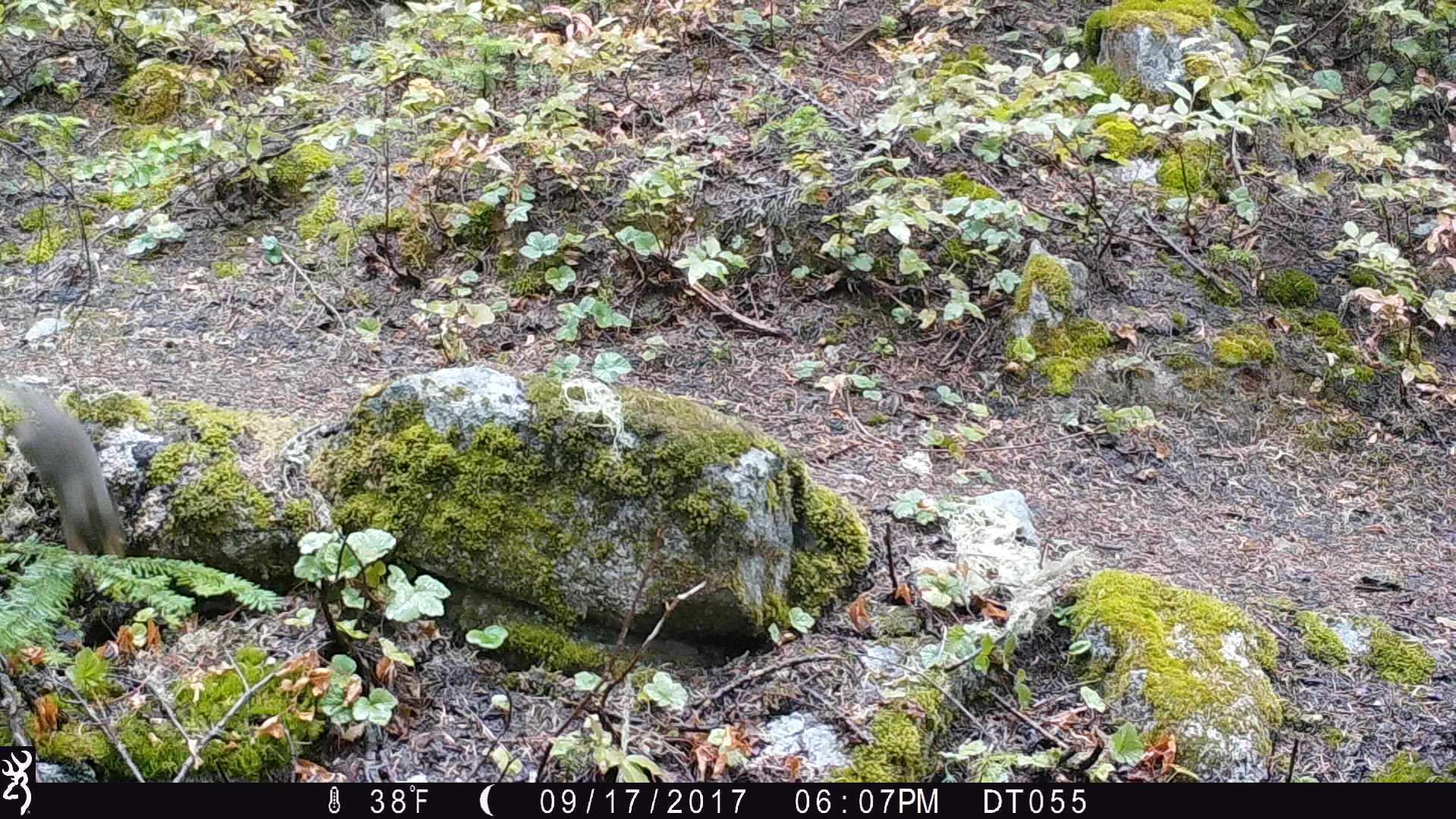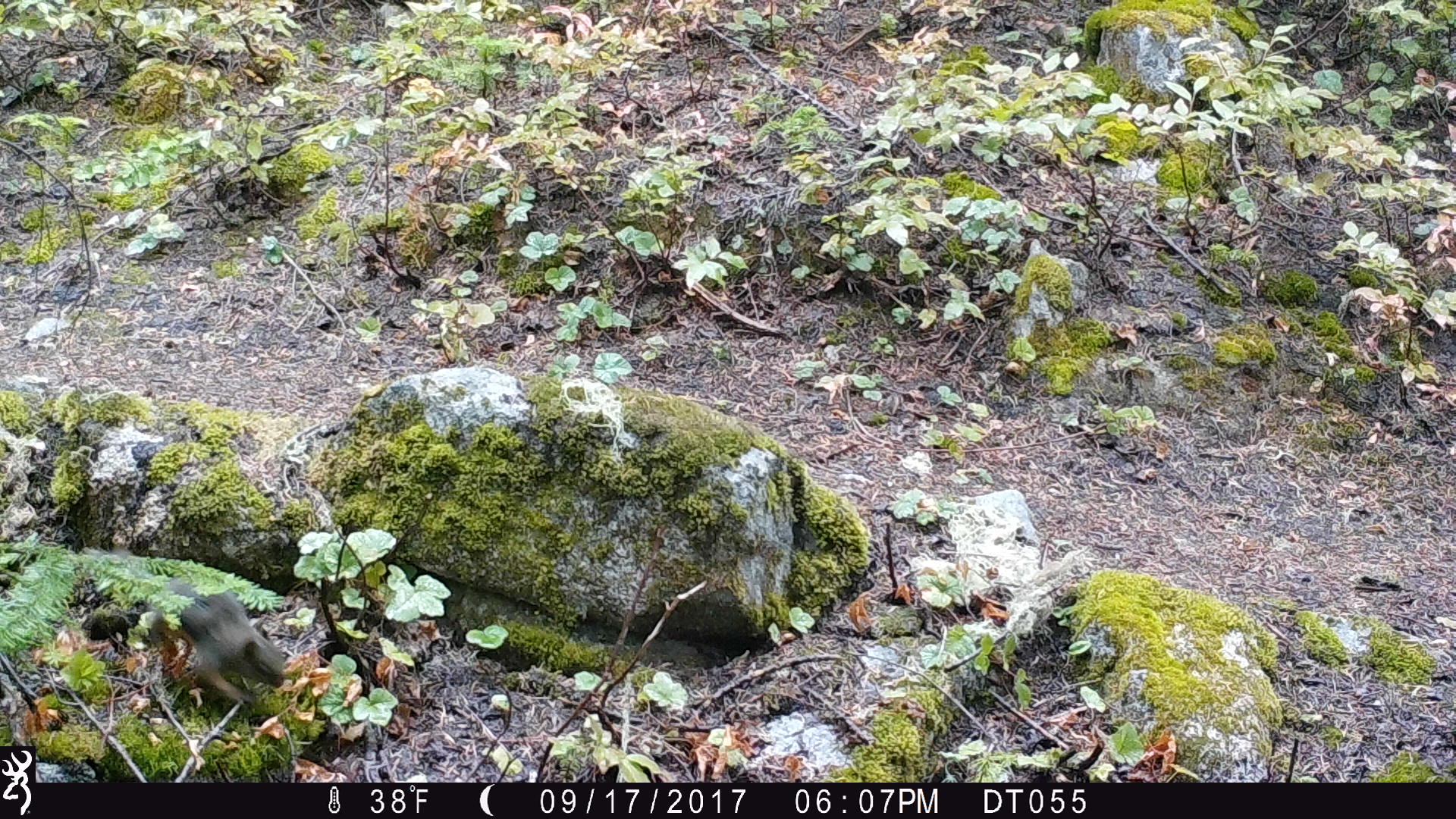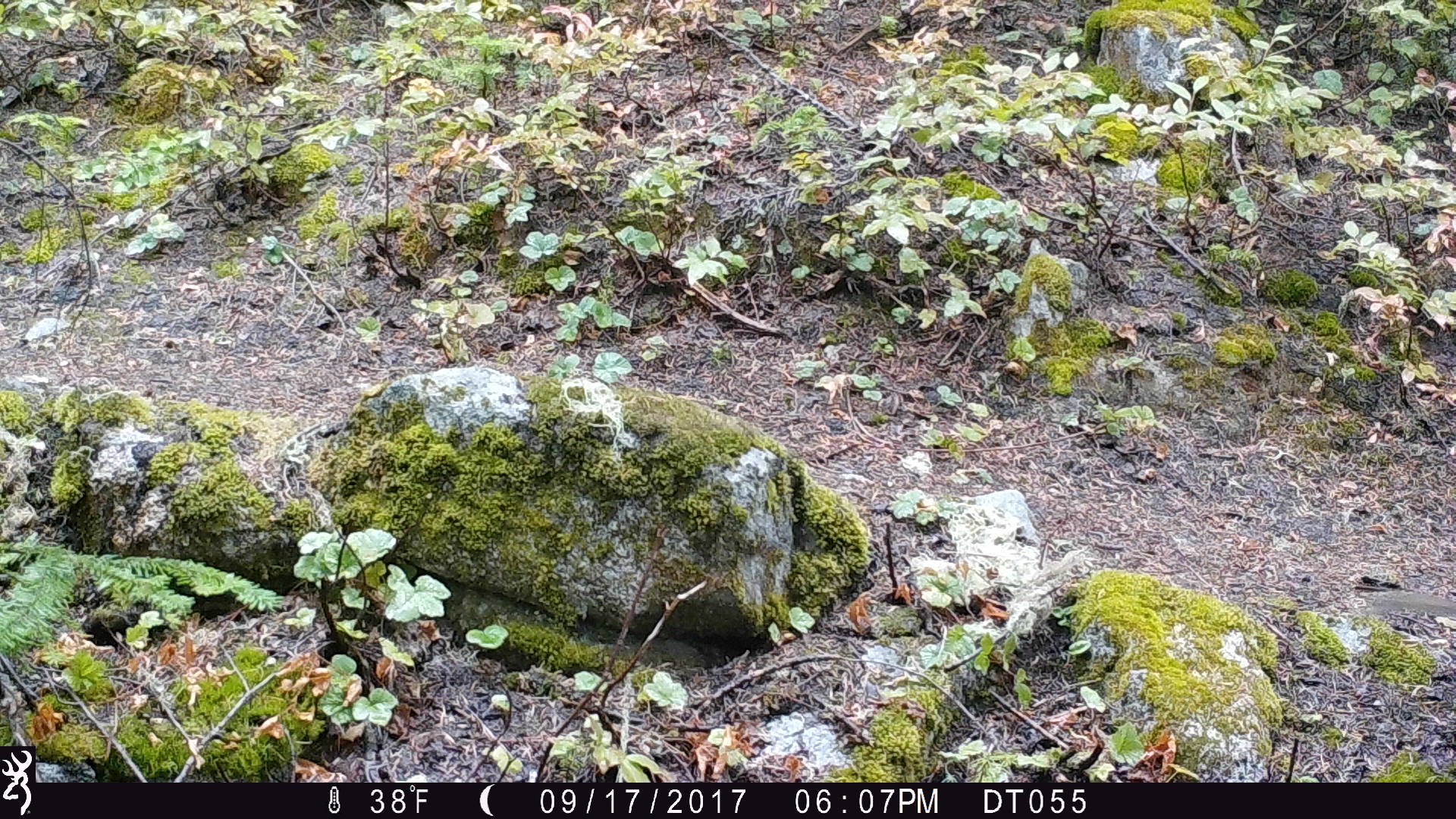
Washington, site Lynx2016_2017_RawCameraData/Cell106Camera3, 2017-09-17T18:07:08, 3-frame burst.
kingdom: Animalia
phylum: Chordata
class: Mammalia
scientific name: Mammalia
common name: small mammal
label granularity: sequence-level